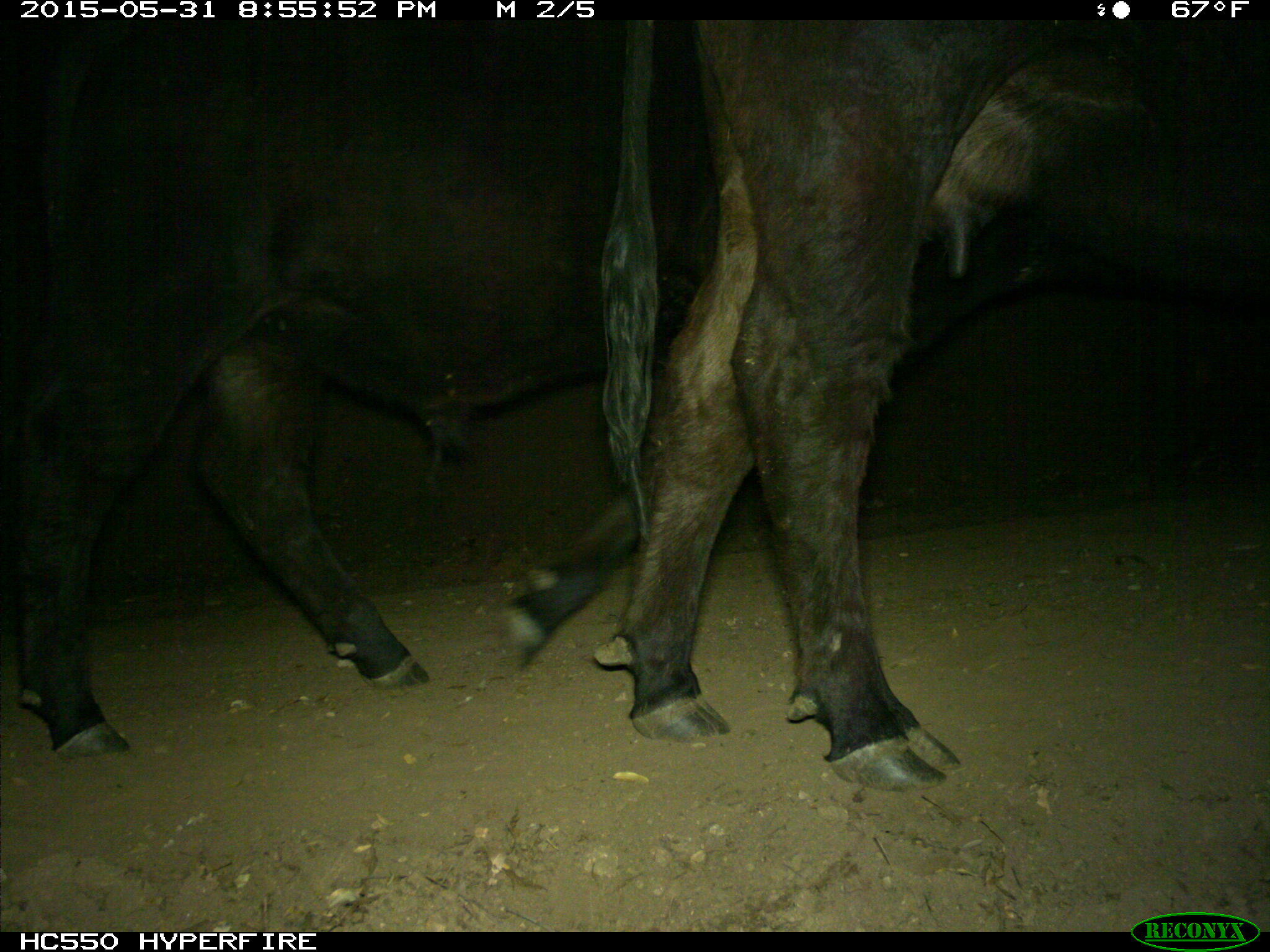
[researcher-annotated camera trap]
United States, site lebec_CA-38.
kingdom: Animalia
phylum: Chordata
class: Mammalia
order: Artiodactyla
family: Bovidae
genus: Bos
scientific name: Bos taurus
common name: domestic cow